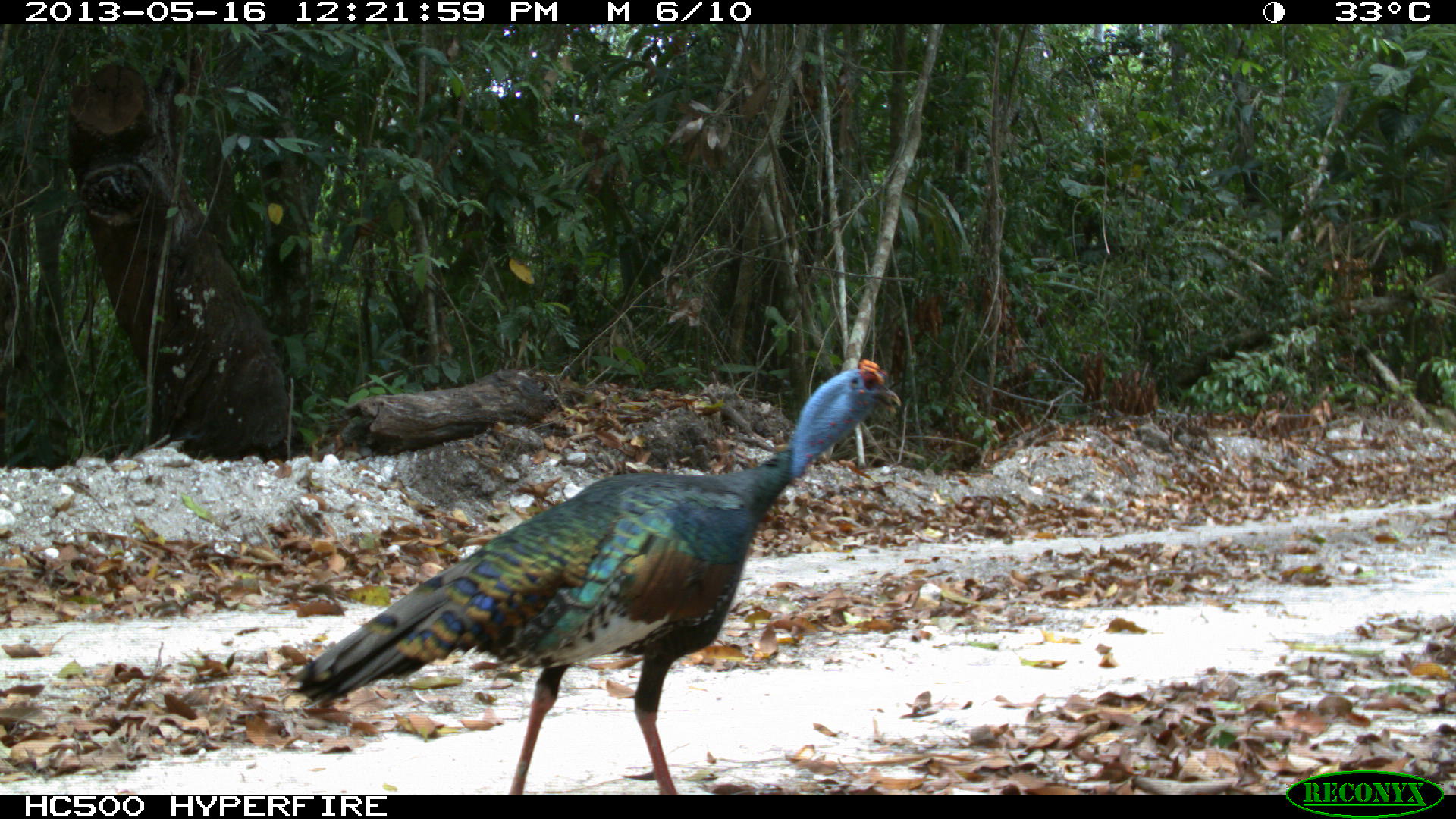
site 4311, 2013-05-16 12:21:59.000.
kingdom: Animalia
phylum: Chordata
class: Aves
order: Galliformes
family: Phasianidae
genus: Meleagris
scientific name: Meleagris ocellata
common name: ocellated turkey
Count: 1.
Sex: male.